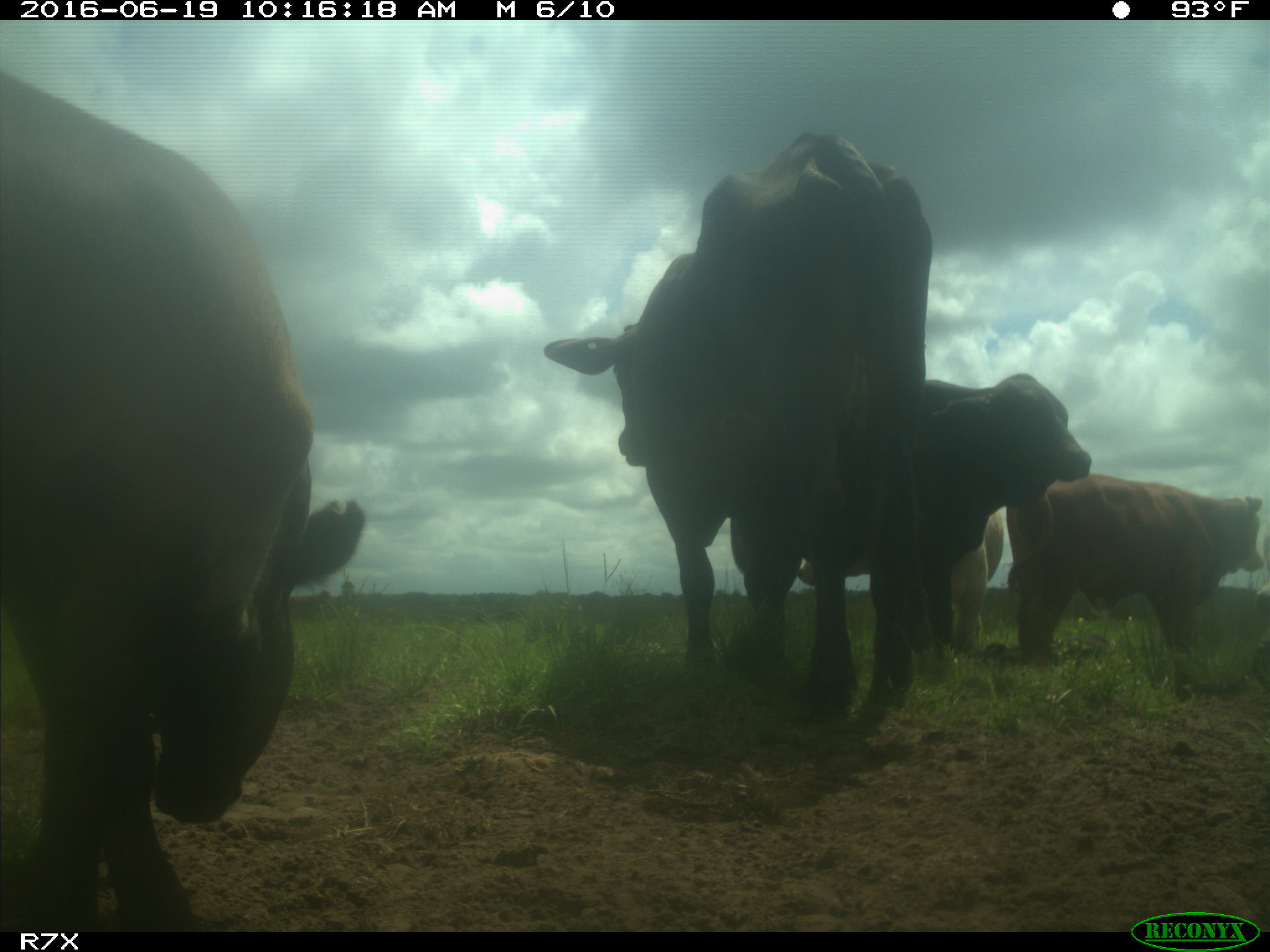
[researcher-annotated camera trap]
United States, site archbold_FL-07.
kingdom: Animalia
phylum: Chordata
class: Mammalia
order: Artiodactyla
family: Bovidae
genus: Bos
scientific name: Bos taurus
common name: domestic cow